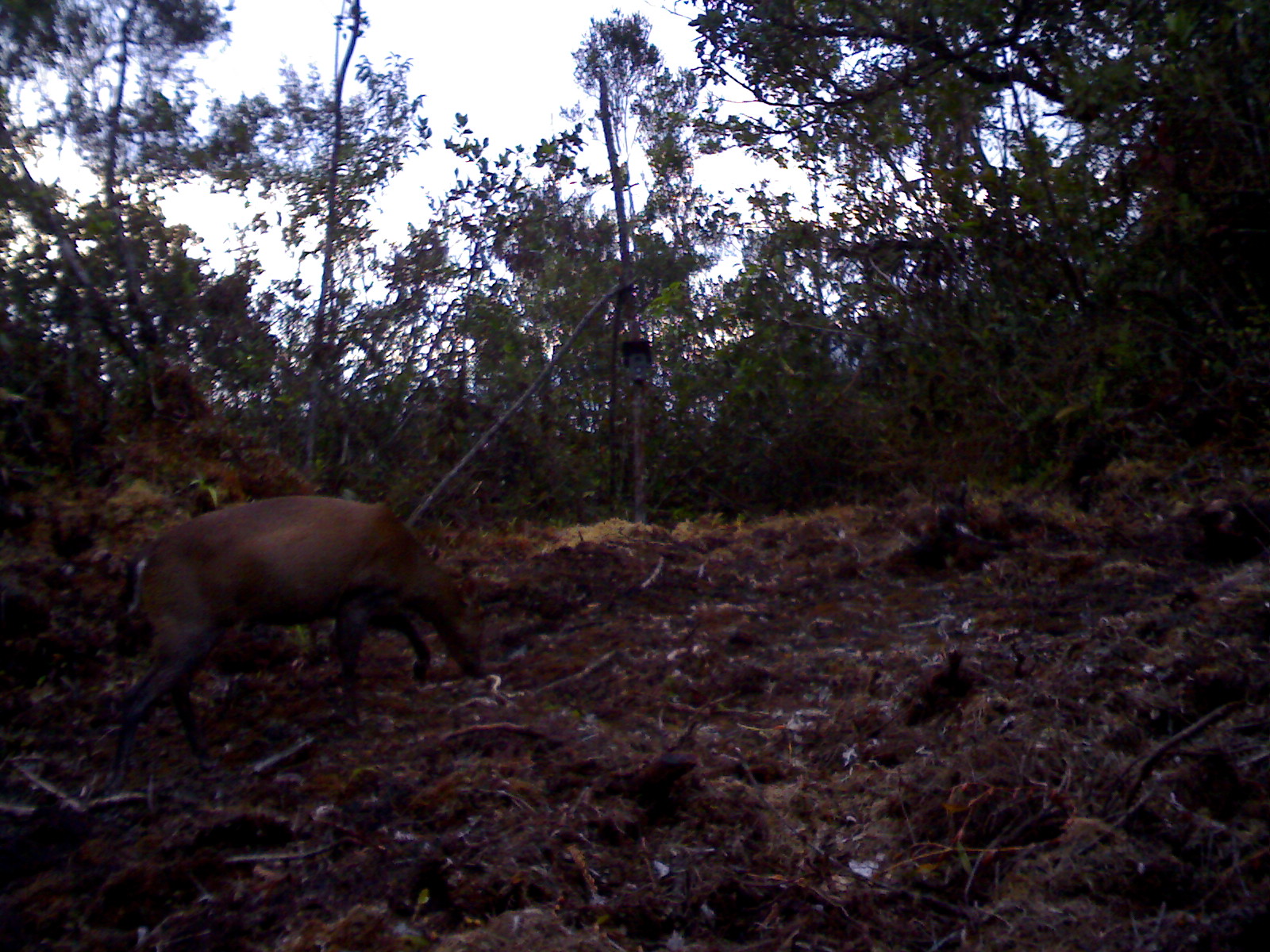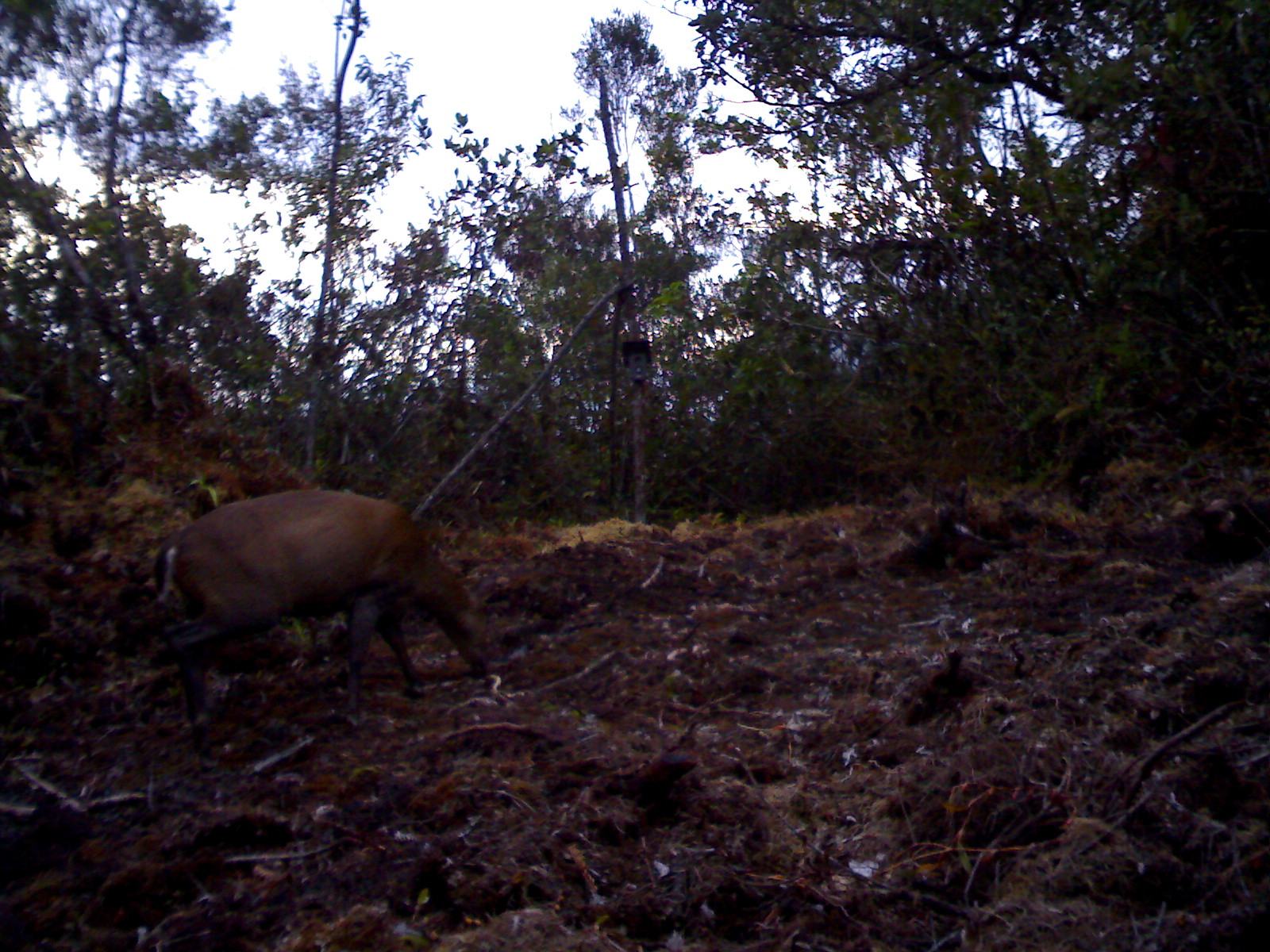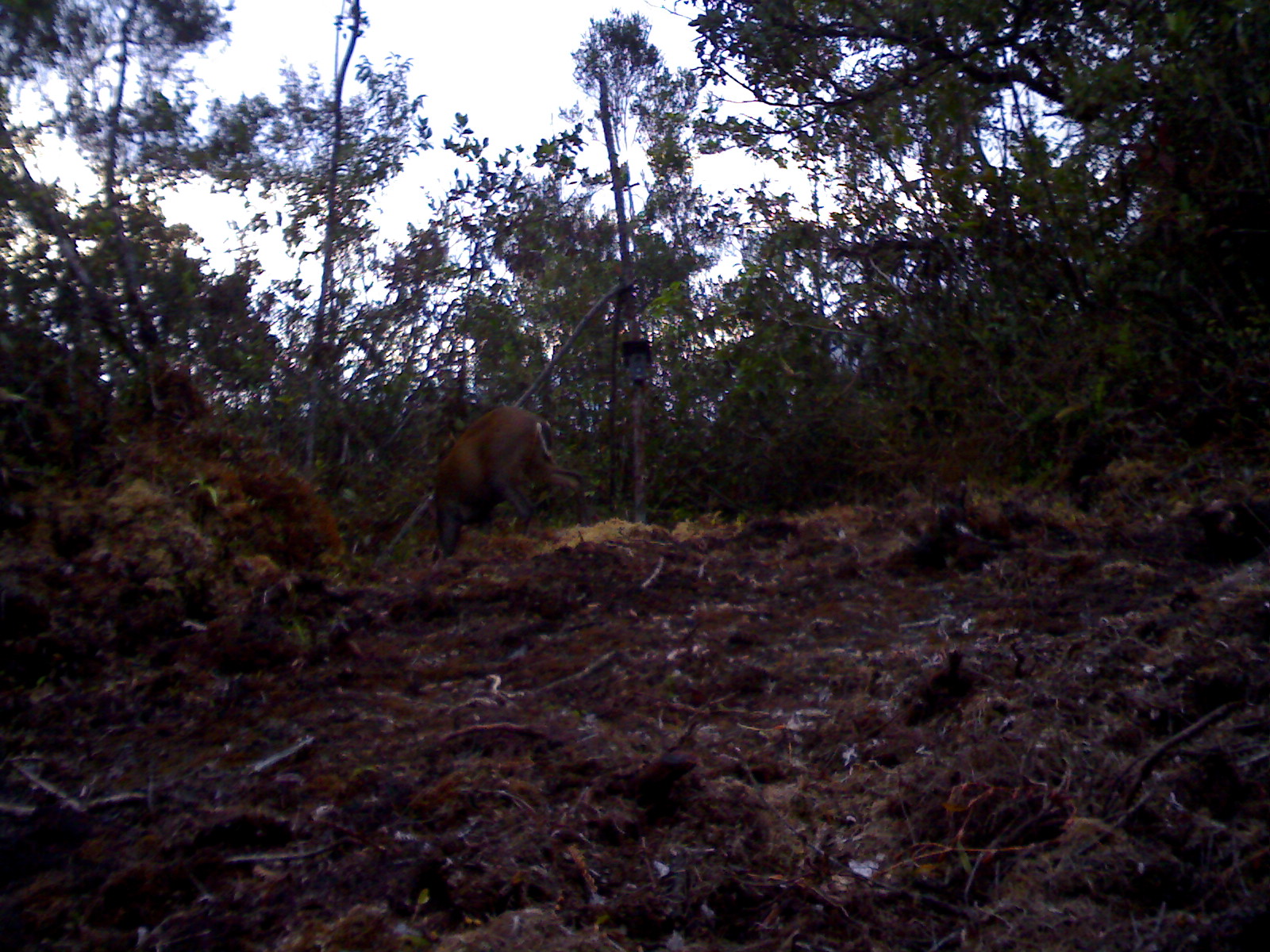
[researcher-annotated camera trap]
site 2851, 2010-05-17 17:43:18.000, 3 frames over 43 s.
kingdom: Animalia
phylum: Chordata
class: Mammalia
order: Artiodactyla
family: Cervidae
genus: Muntiacus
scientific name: Muntiacus muntjak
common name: southern red muntjac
Muntiacus muntjak (southern red muntjac), count 1.